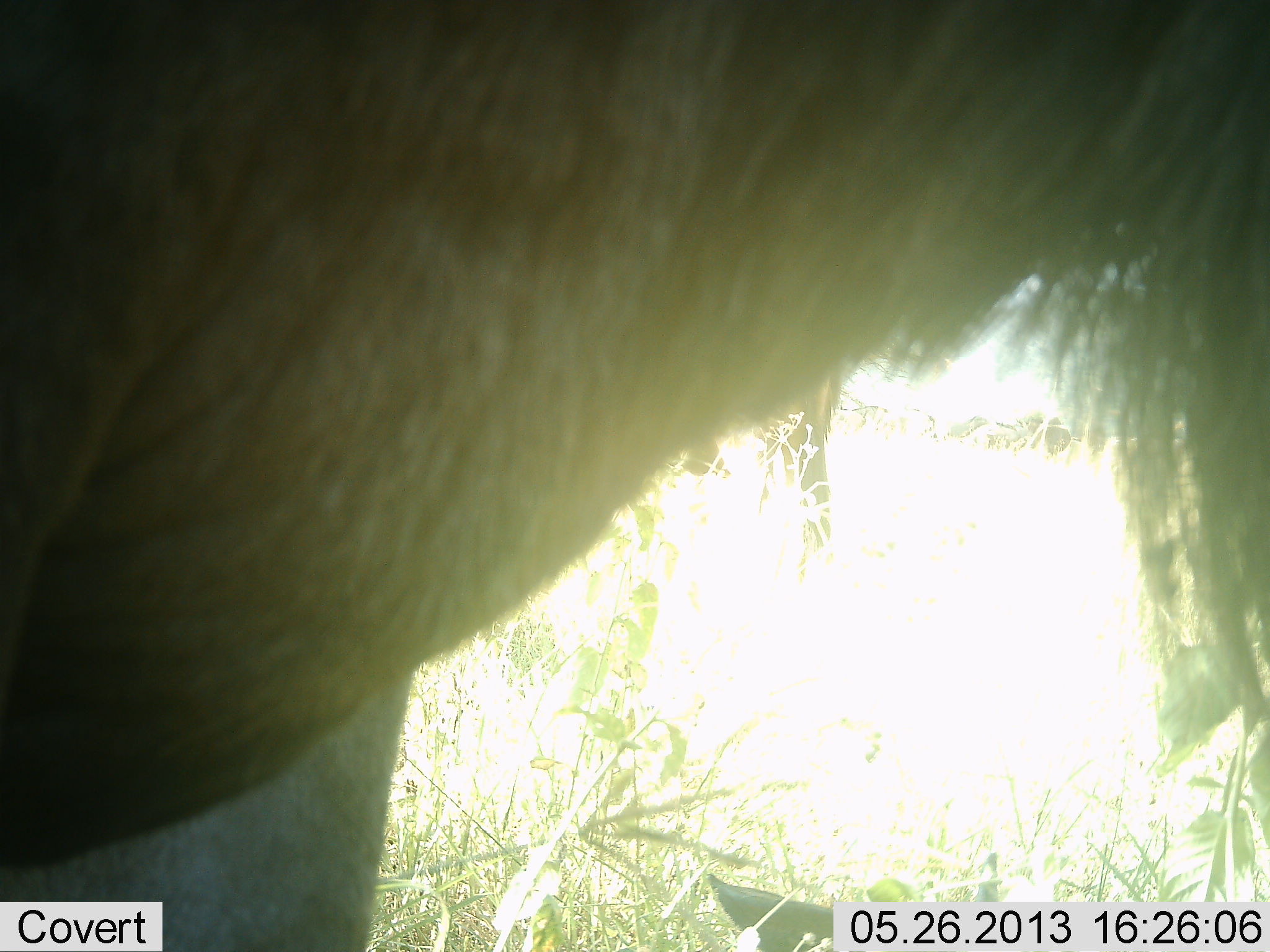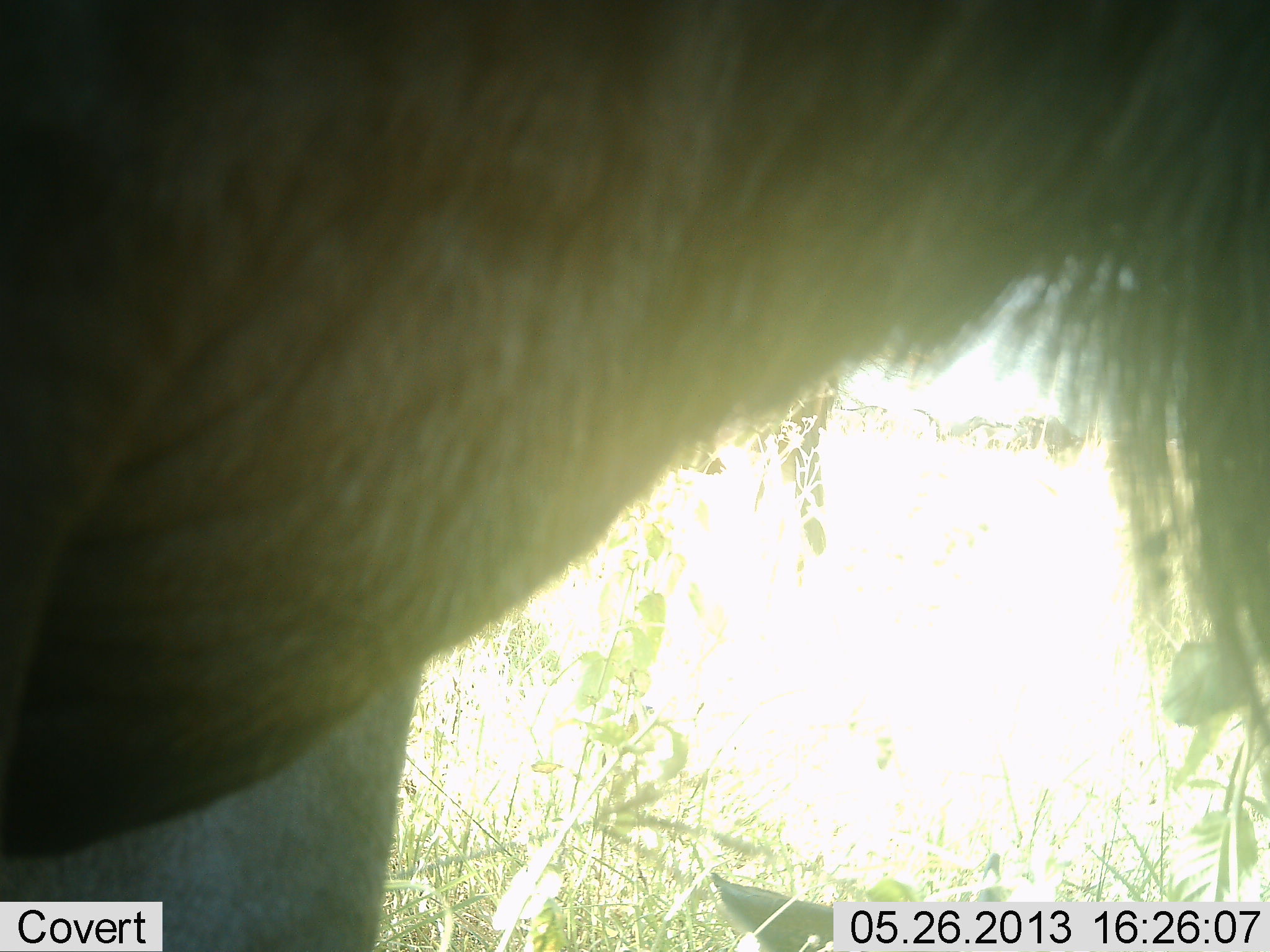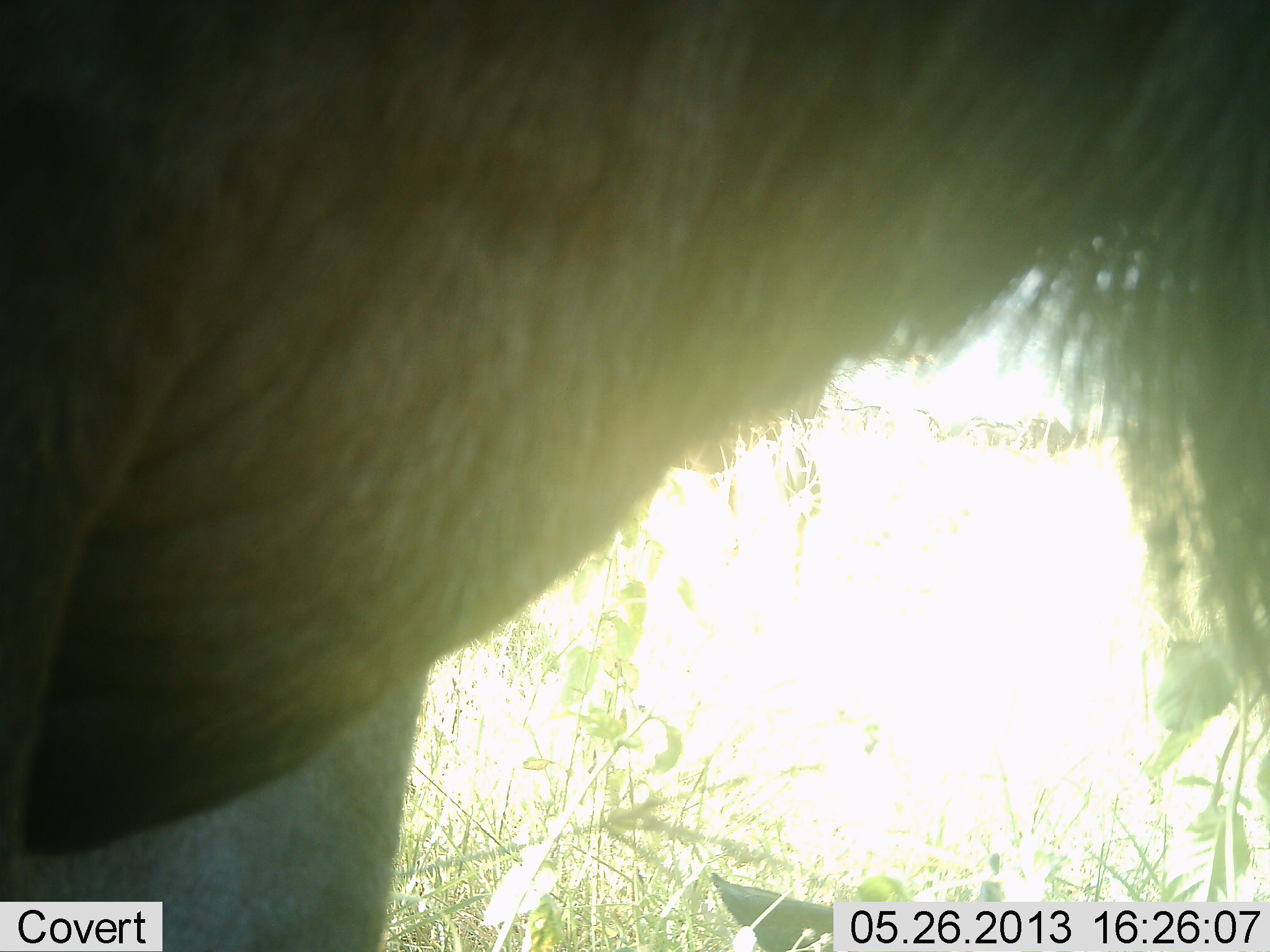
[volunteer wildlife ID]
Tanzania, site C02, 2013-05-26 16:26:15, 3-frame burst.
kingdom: Animalia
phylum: Chordata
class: Mammalia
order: Artiodactyla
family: Bovidae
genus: Connochaetes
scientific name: Connochaetes taurinus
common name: blue wildebeest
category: wildebeest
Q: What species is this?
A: Wildebeest (blue wildebeest) (Connochaetes taurinus).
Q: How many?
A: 2.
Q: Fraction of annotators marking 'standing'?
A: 100%.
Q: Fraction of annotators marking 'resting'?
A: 10%.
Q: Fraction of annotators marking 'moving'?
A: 0%.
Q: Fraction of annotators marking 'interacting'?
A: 0%.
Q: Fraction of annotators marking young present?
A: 0%.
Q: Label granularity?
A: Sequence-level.